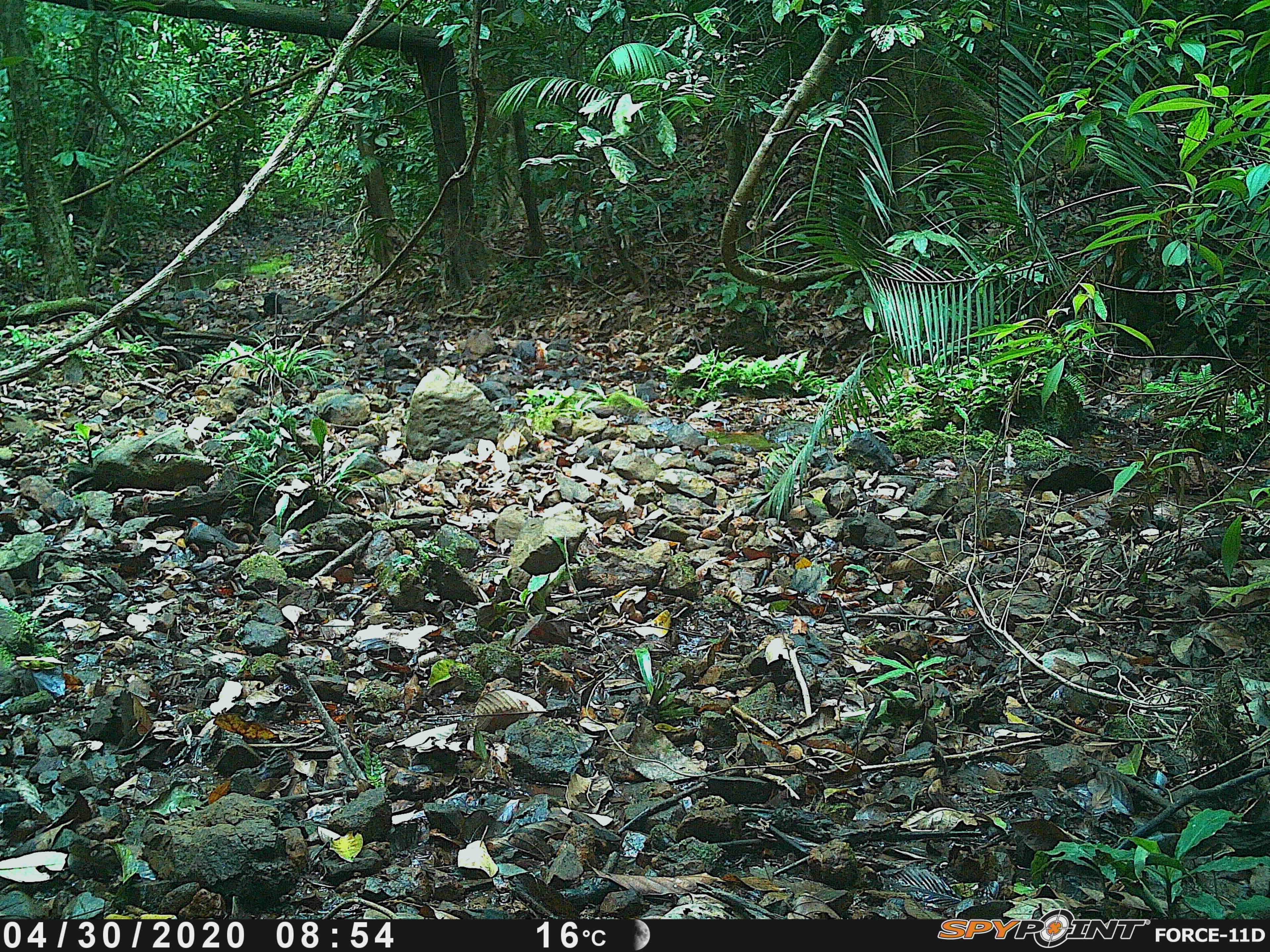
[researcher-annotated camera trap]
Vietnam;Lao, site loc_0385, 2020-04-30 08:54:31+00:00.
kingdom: Animalia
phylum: Chordata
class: Aves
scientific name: Aves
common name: bird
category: unidentified bird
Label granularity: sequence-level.